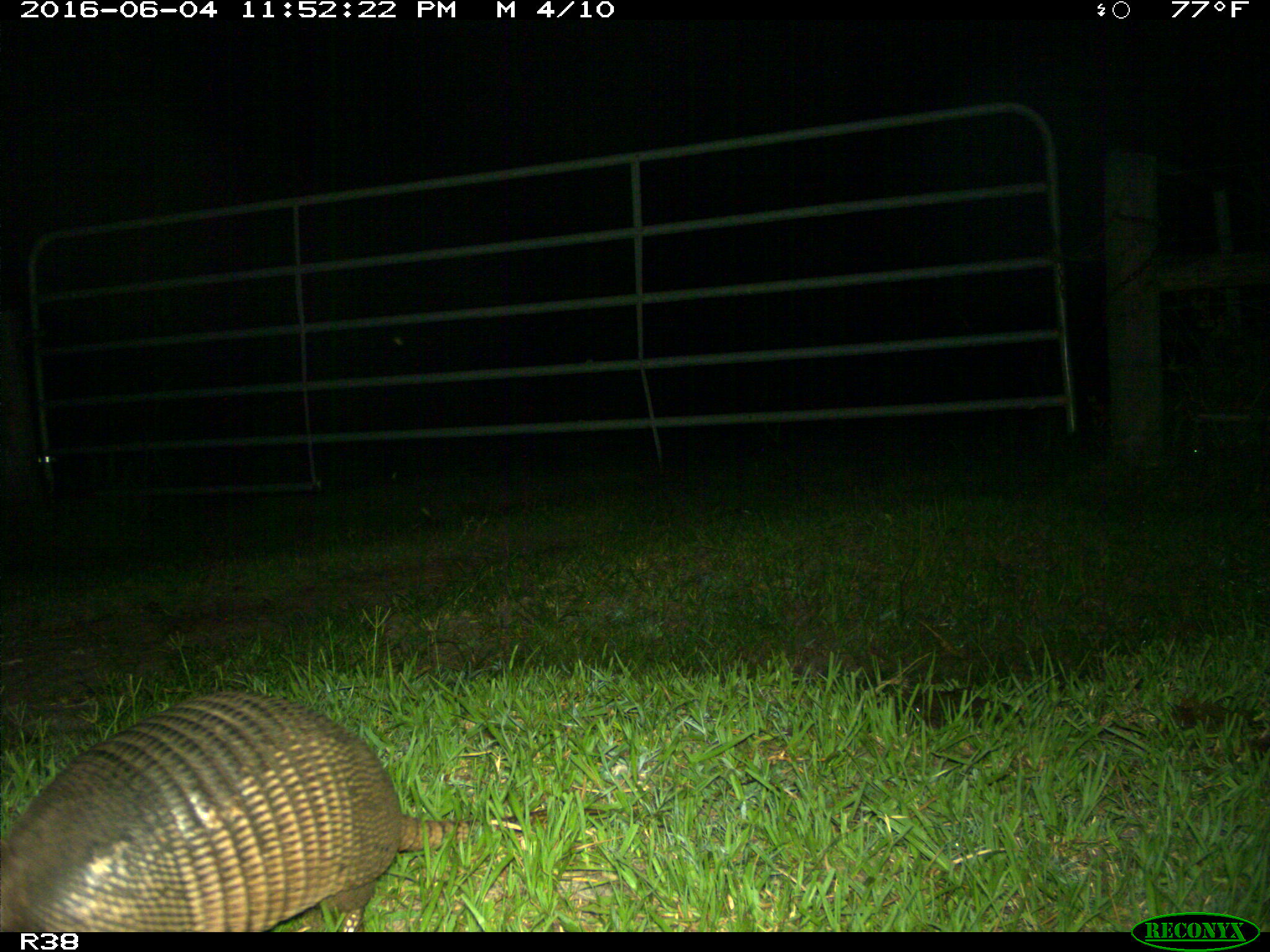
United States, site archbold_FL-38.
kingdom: Animalia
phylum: Chordata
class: Mammalia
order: Cingulata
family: Dasypodidae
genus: Dasypus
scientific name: Dasypus novemcinctus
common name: nine-banded armadillo